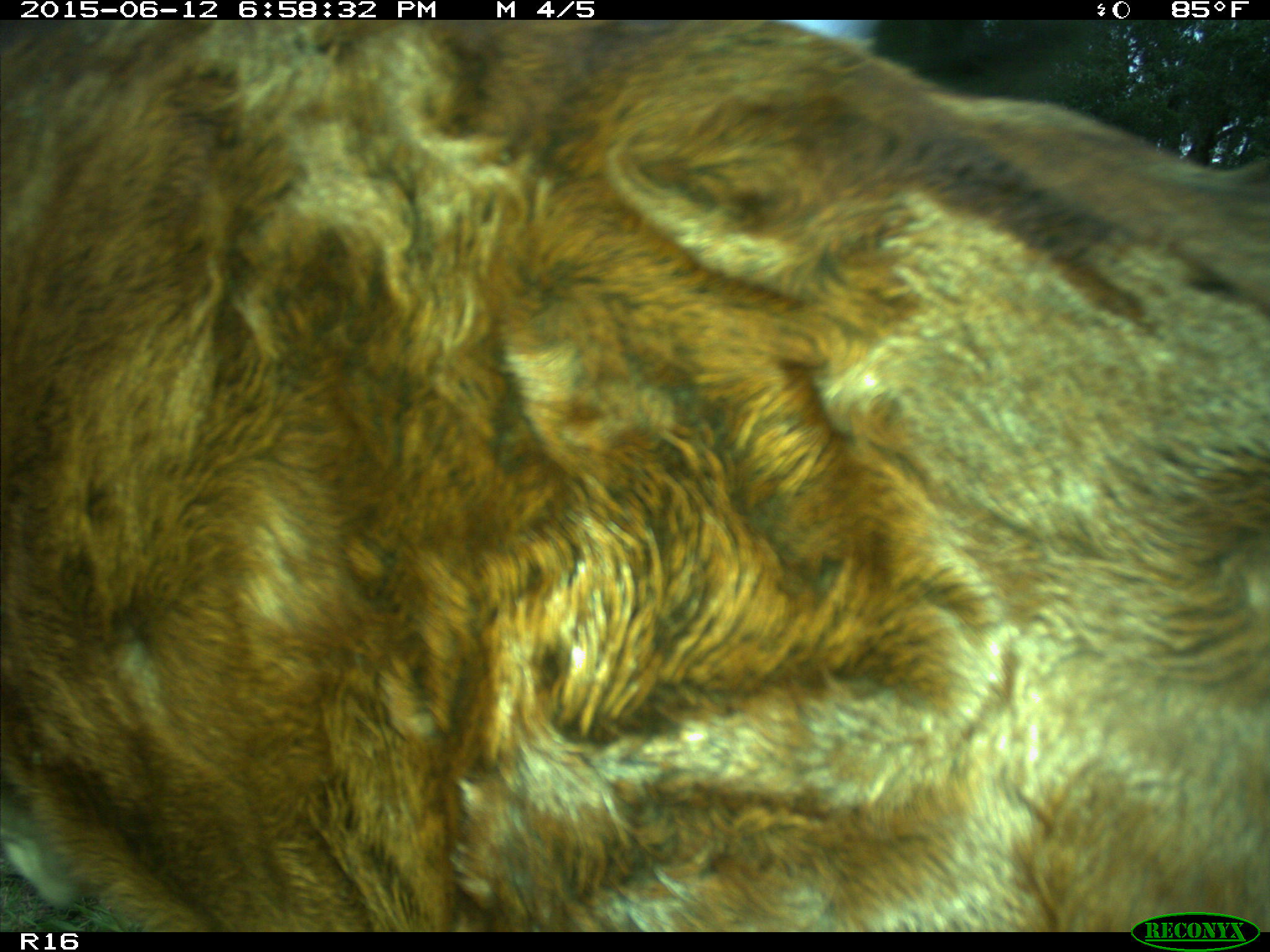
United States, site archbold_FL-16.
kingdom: Animalia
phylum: Chordata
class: Mammalia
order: Artiodactyla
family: Bovidae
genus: Bos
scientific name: Bos taurus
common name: domestic cow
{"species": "Bos taurus (domestic cow)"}